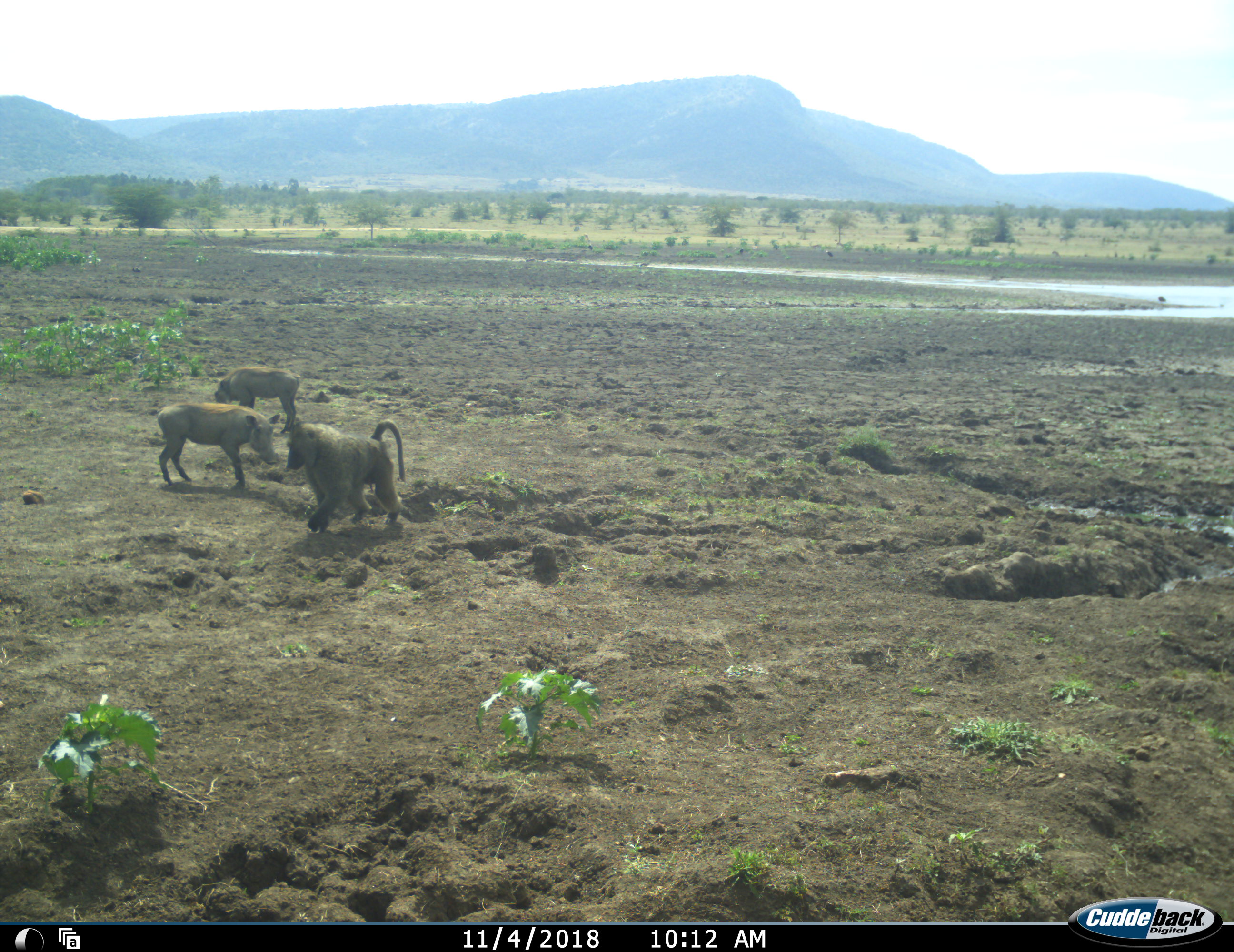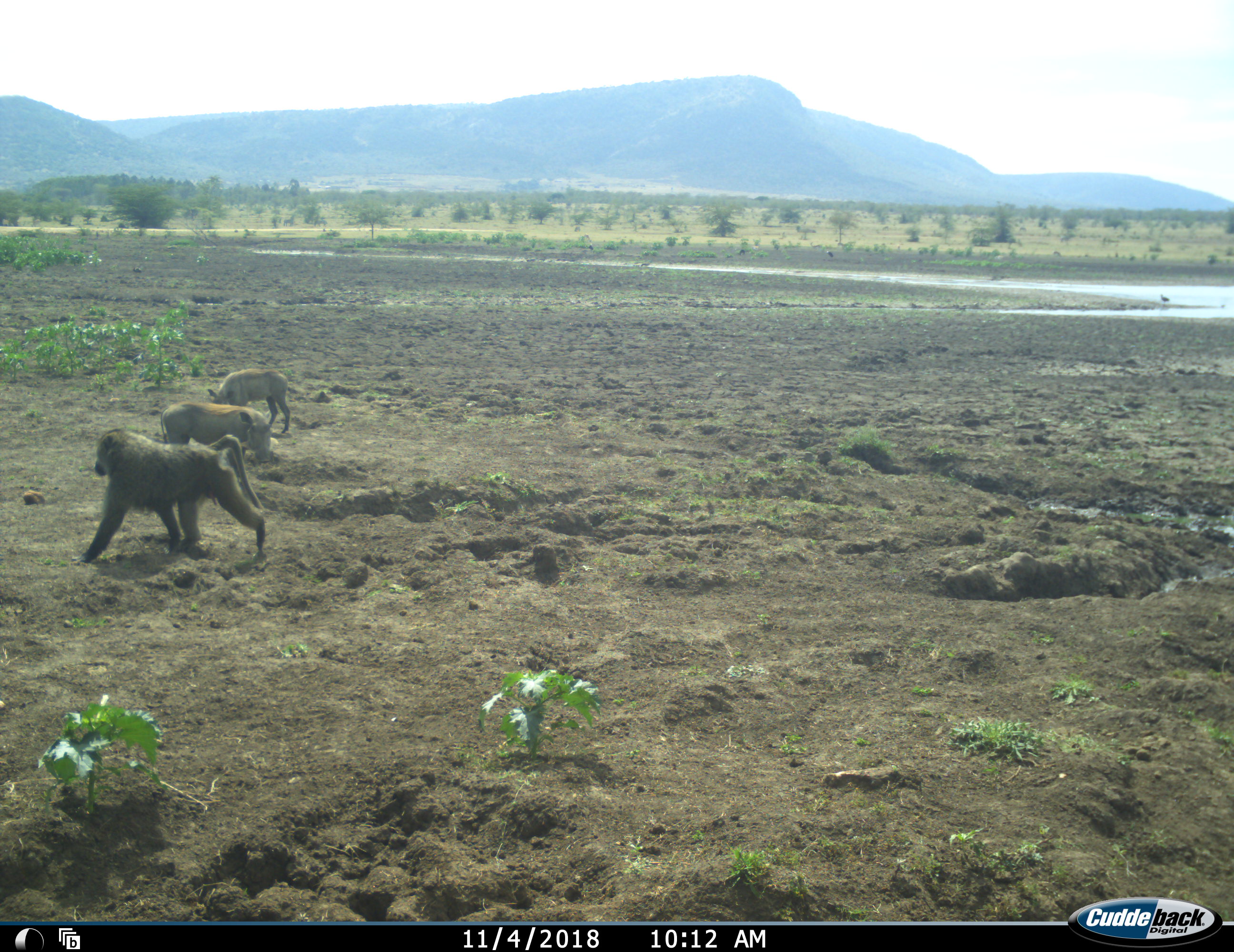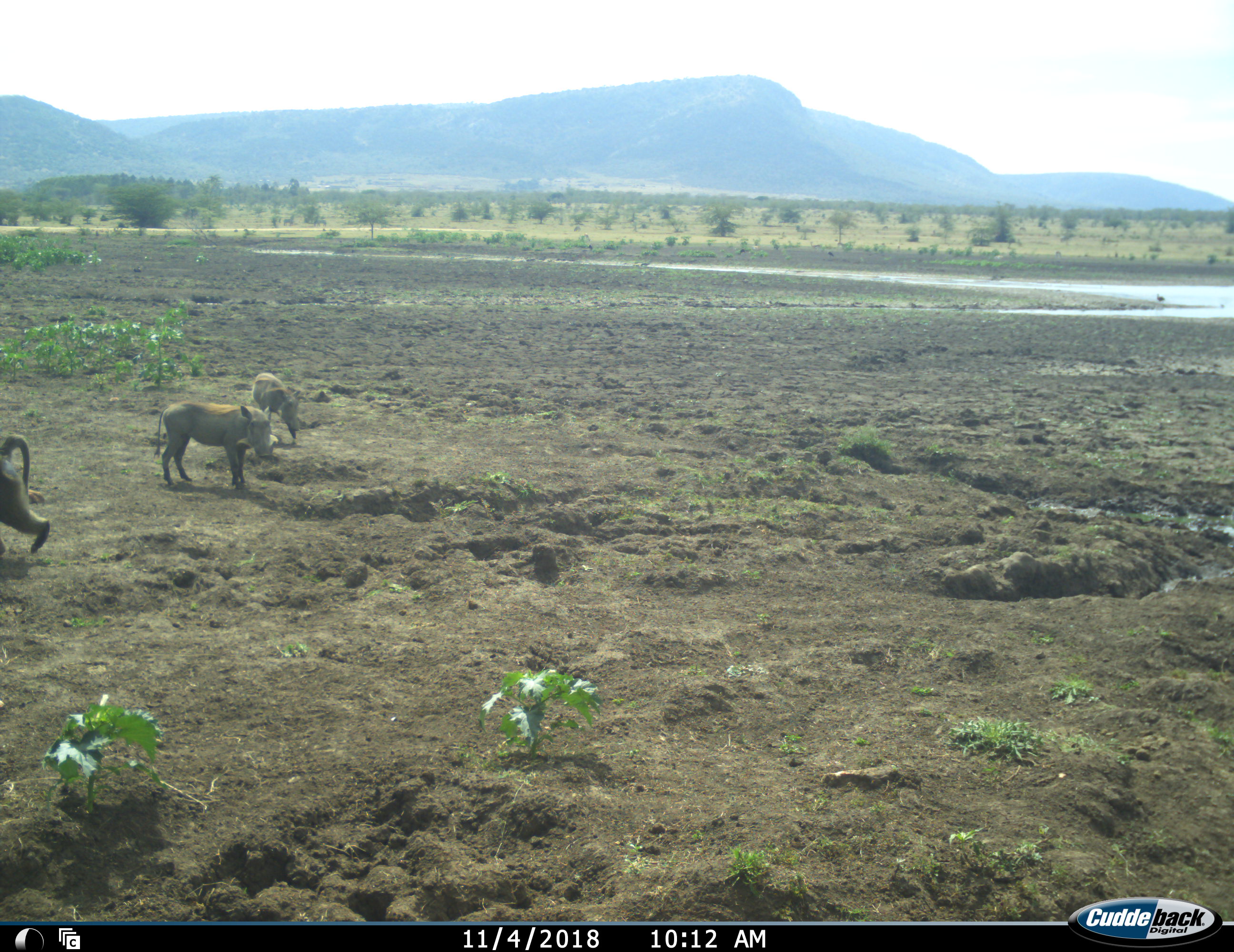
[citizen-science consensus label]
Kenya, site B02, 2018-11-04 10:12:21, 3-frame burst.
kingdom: Animalia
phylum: Chordata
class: Mammalia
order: Primates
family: Cercopithecidae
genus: Papio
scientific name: Papio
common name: baboon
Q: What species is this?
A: Baboon (Papio).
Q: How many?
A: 1.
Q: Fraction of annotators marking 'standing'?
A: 0%.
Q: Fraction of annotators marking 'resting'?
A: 0%.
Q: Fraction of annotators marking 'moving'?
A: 88%.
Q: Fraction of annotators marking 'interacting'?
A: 25%.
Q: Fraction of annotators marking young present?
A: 0%.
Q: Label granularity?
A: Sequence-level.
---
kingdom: Animalia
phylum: Chordata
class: Mammalia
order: Artiodactyla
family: Suidae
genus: Phacochoerus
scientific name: Phacochoerus africanus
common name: warthog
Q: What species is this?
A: Warthog (Phacochoerus africanus).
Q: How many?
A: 2.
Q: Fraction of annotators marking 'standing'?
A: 70%.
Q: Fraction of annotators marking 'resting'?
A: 0%.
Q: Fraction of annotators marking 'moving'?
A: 30%.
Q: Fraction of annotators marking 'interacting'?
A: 20%.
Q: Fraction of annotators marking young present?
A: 10%.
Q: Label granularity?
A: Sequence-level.